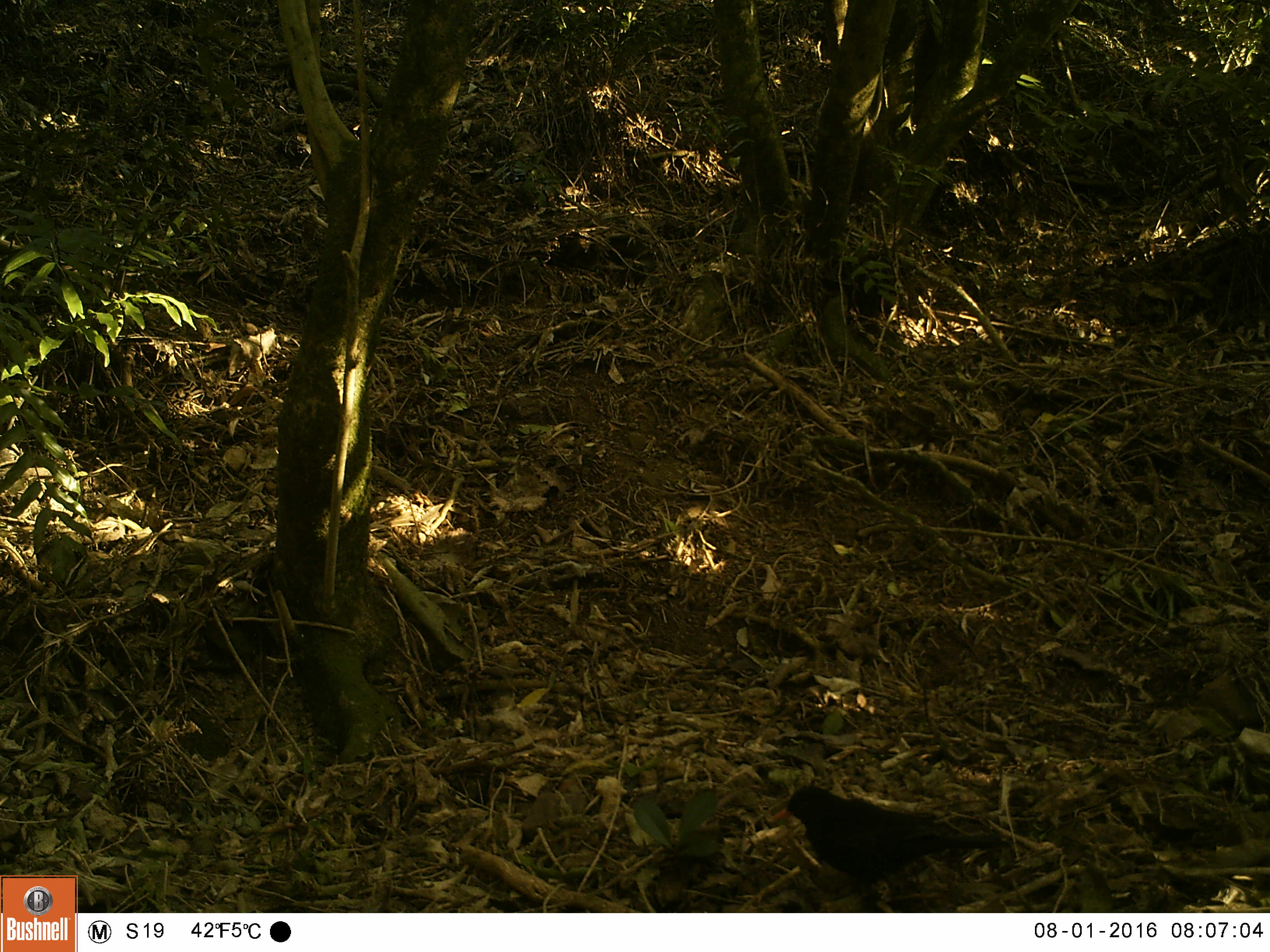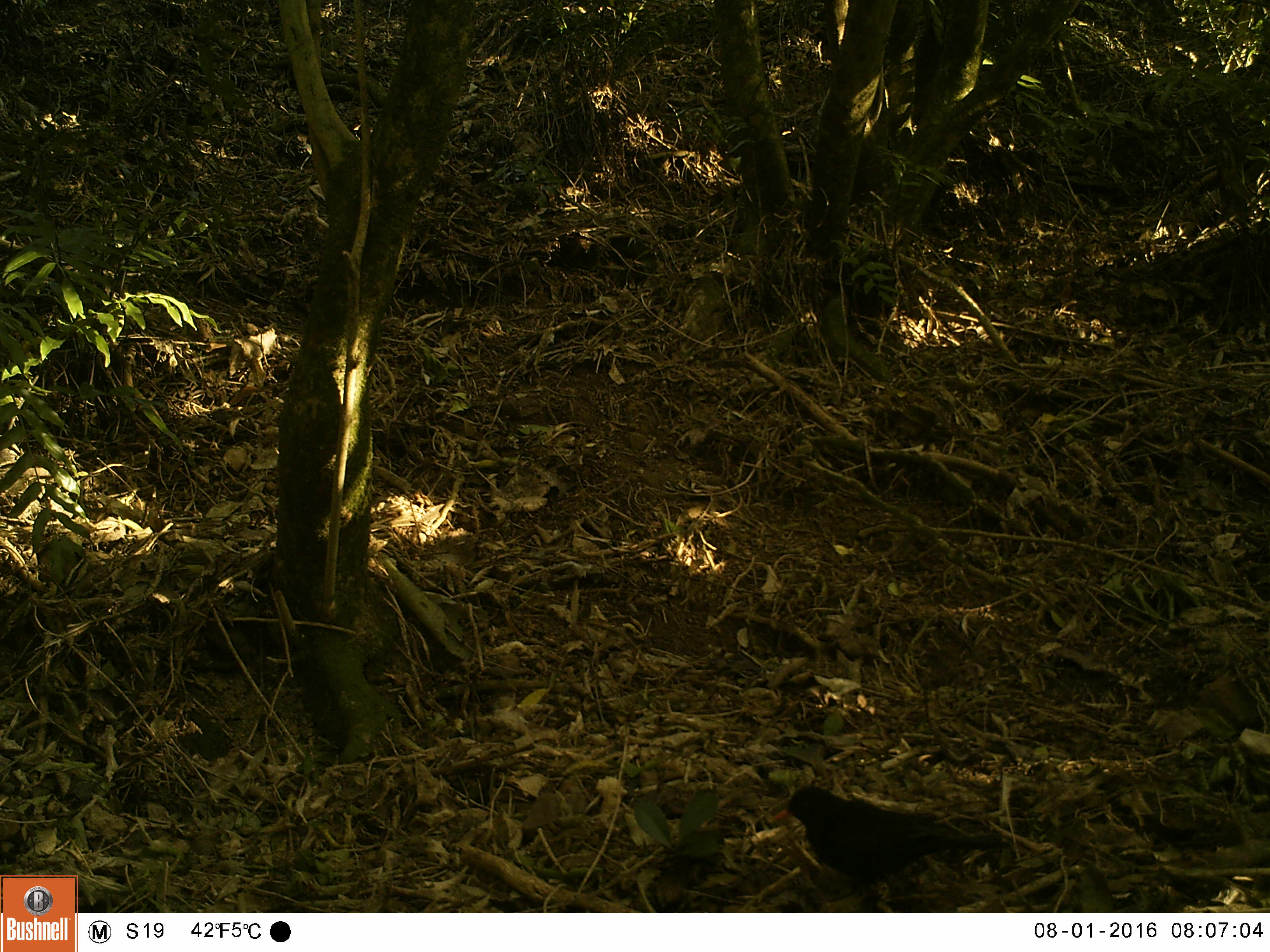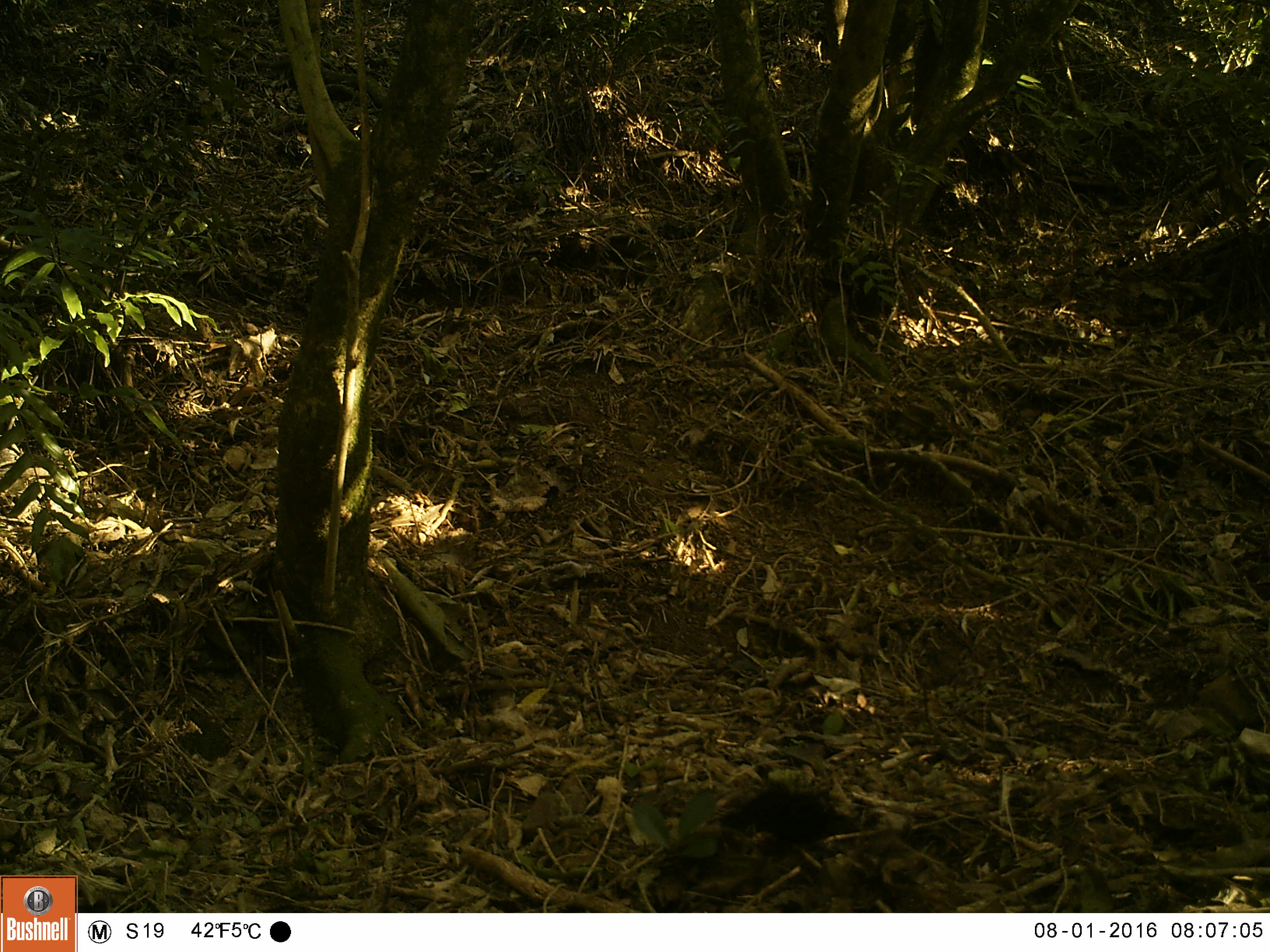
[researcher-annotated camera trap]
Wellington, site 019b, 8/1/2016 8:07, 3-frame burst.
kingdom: Animalia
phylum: Chordata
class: Aves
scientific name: Aves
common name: bird